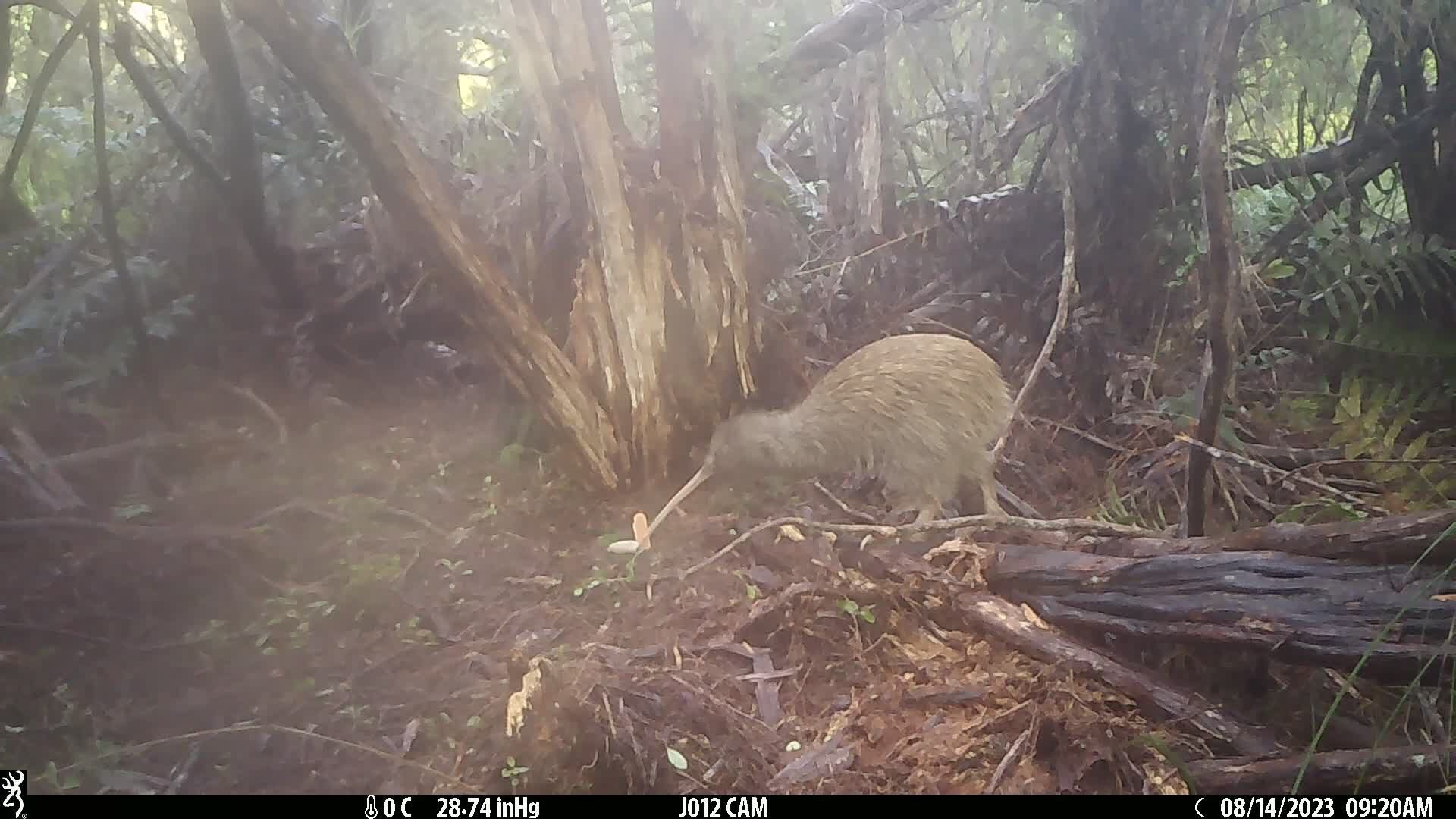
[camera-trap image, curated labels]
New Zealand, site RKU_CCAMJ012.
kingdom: Animalia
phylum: Chordata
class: Aves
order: Apterygiformes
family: Apterygidae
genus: Apteryx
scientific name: Apteryx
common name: kiwi